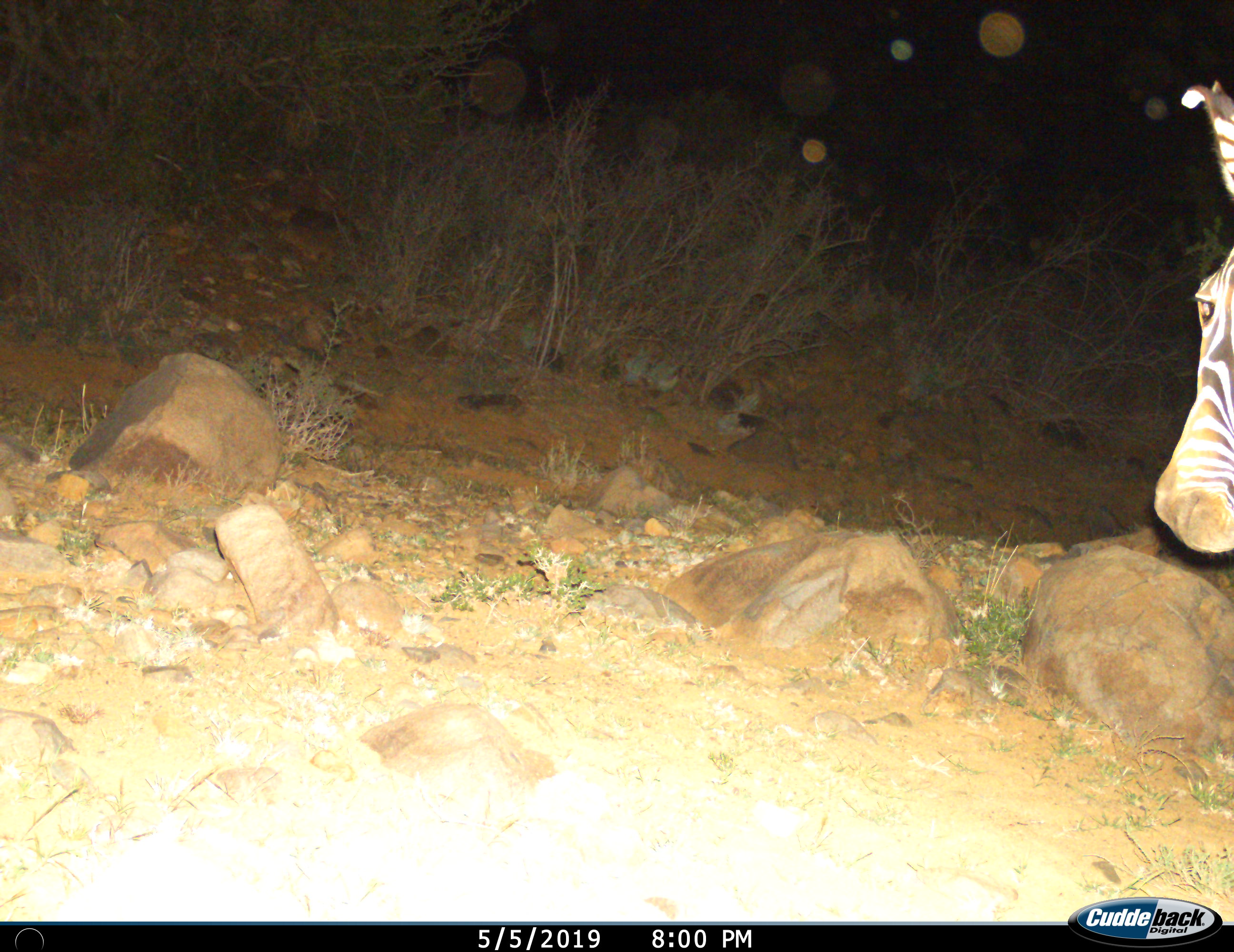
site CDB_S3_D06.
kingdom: Animalia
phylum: Chordata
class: Mammalia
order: Perissodactyla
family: Equidae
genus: Equus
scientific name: Equus zebra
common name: mountain zebra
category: zebramountain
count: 1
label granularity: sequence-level